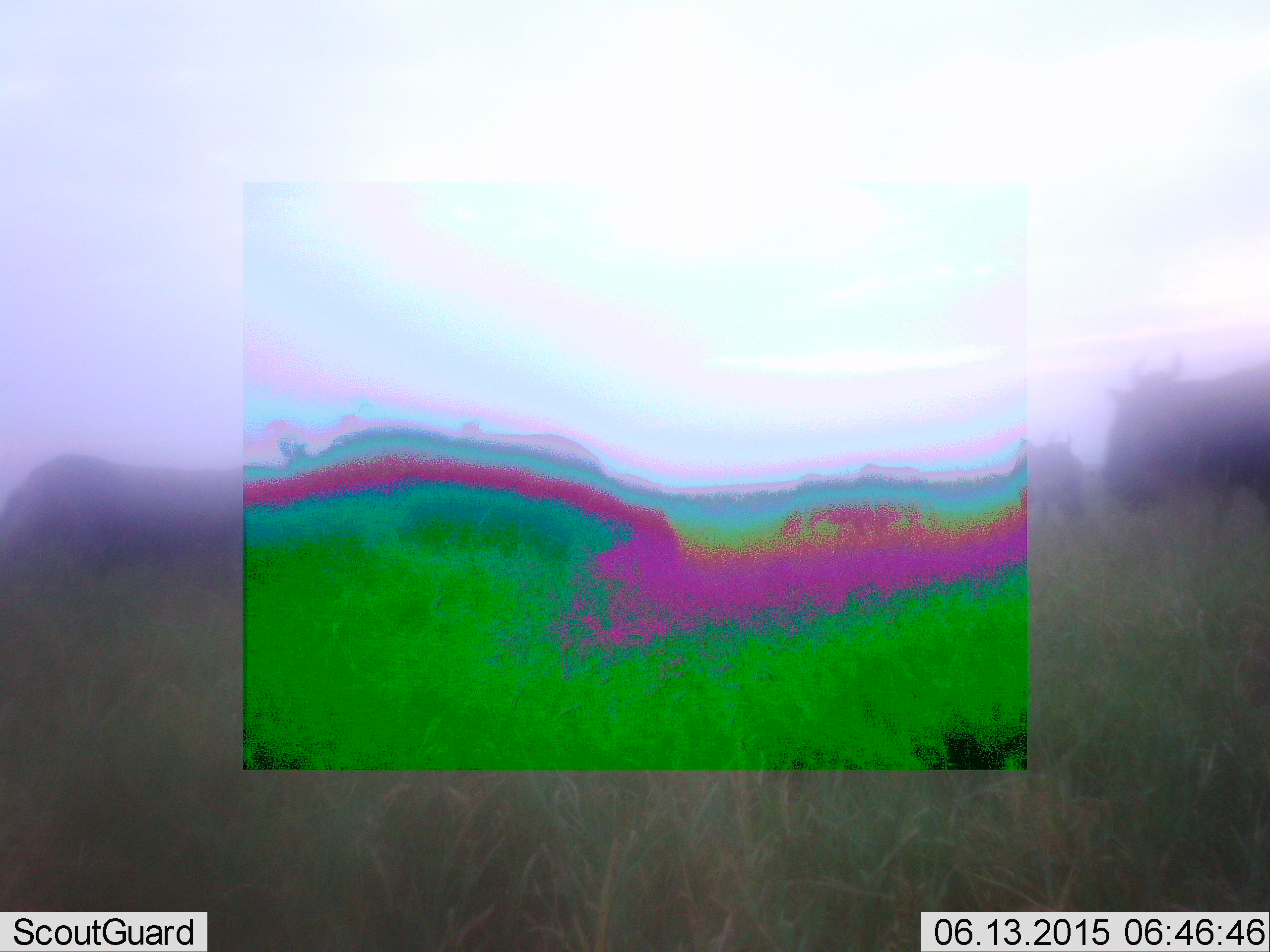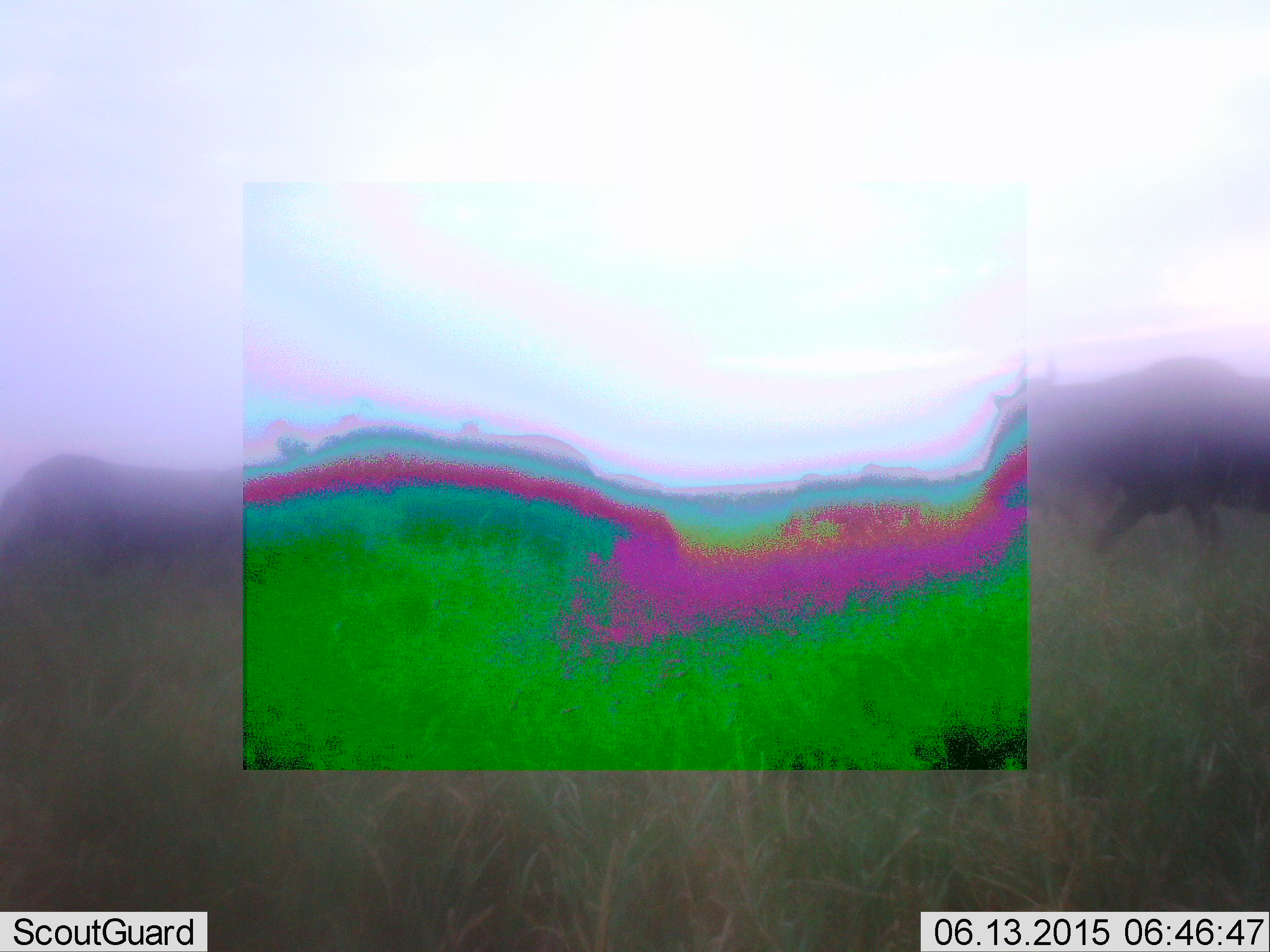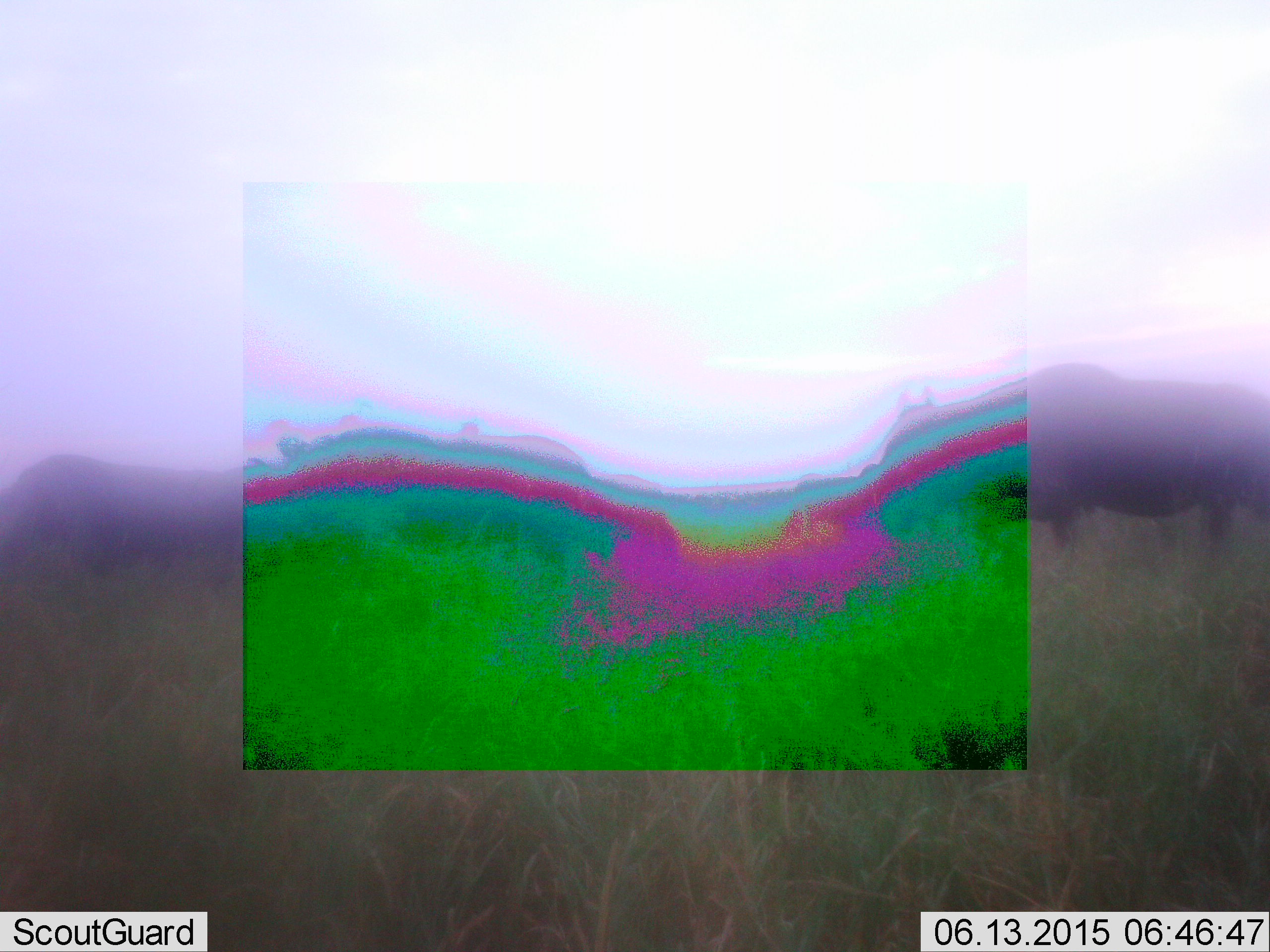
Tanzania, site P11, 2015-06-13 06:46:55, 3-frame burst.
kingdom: Animalia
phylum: Chordata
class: Mammalia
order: Artiodactyla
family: Bovidae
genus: Connochaetes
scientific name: Connochaetes taurinus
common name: blue wildebeest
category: wildebeest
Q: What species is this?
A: Wildebeest (blue wildebeest) (Connochaetes taurinus).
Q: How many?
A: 3.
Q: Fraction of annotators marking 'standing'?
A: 45%.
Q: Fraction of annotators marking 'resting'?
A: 0%.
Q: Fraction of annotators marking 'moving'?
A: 91%.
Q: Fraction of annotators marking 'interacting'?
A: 0%.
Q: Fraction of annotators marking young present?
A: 0%.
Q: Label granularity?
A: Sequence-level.